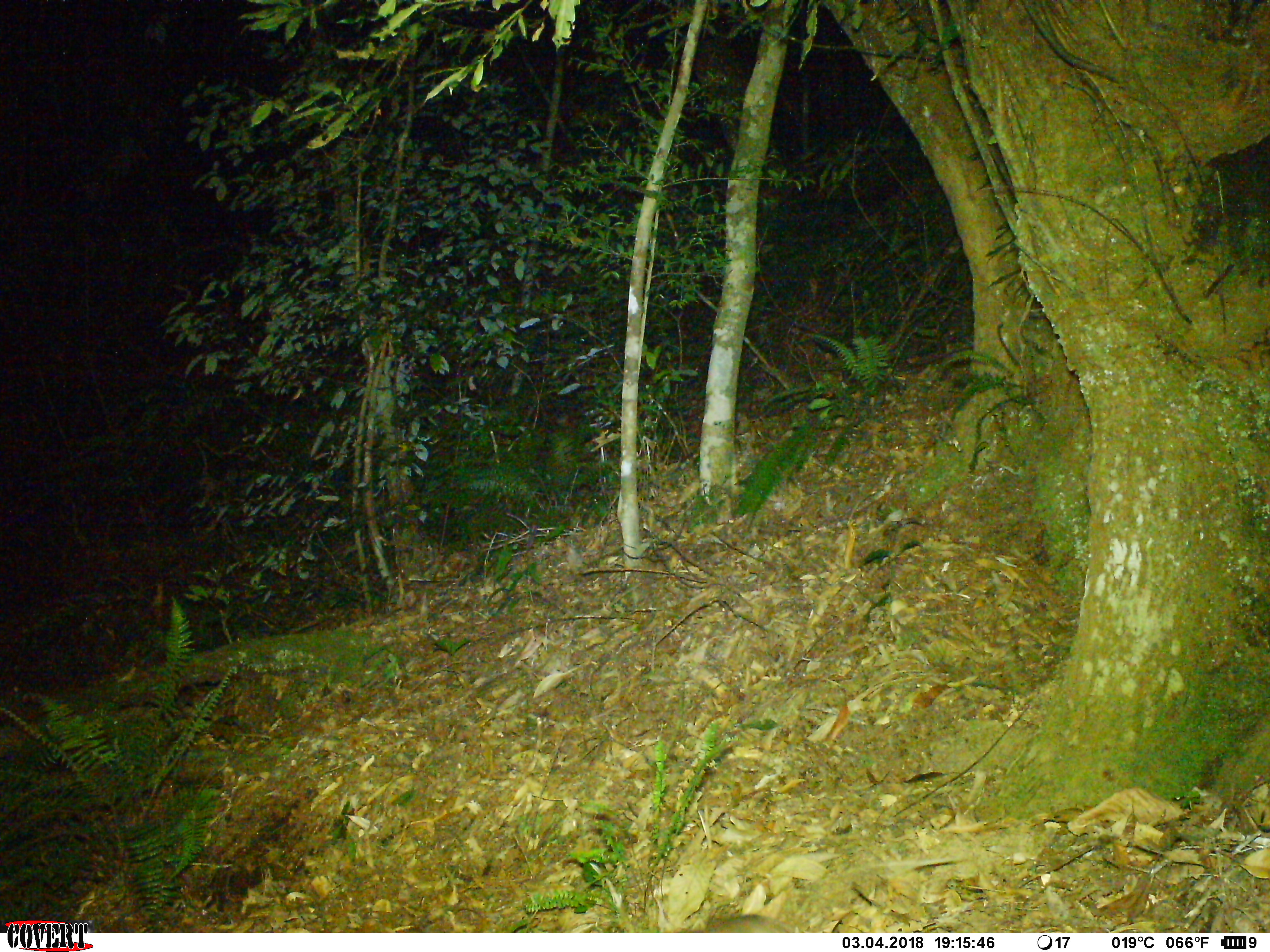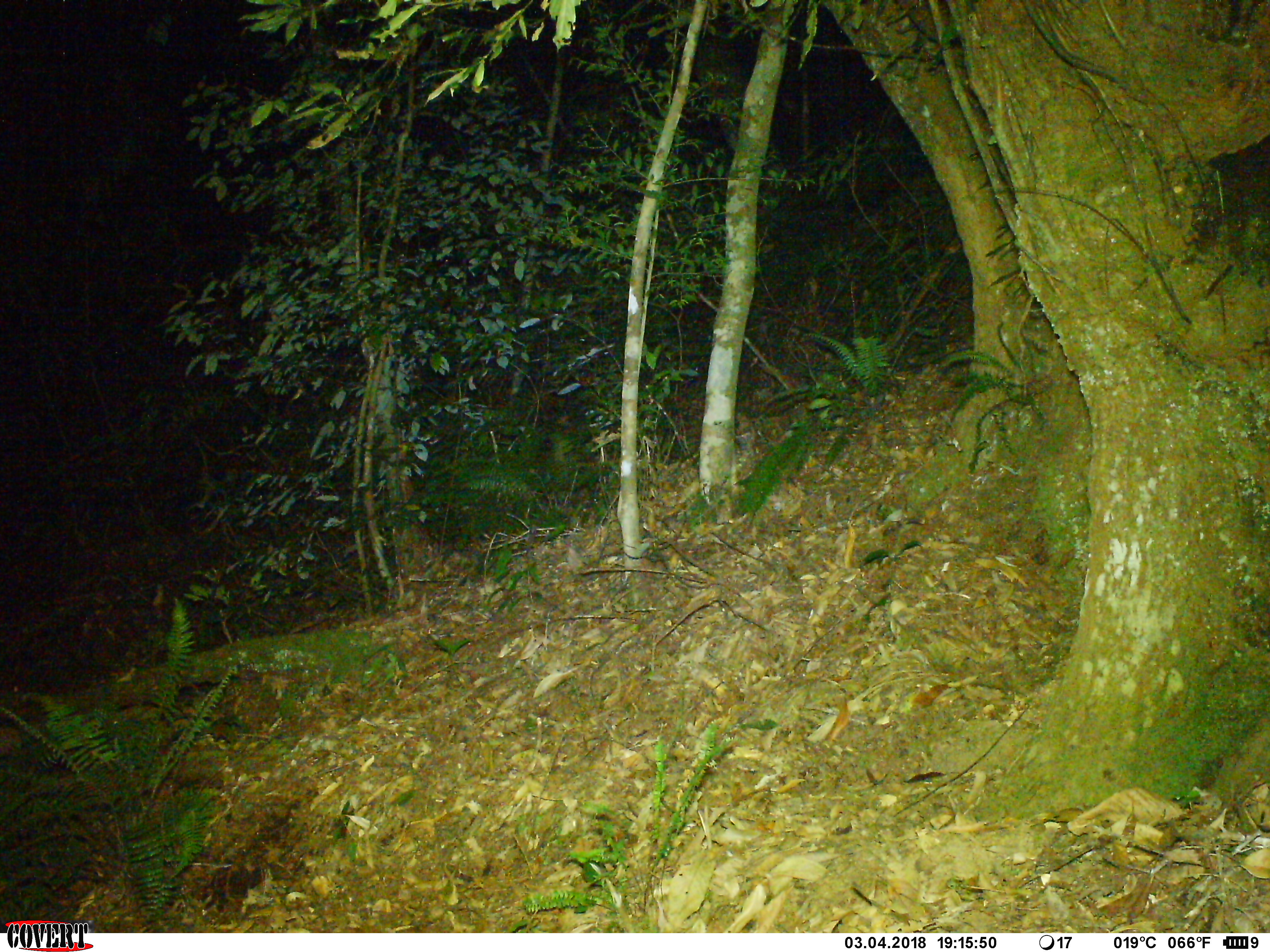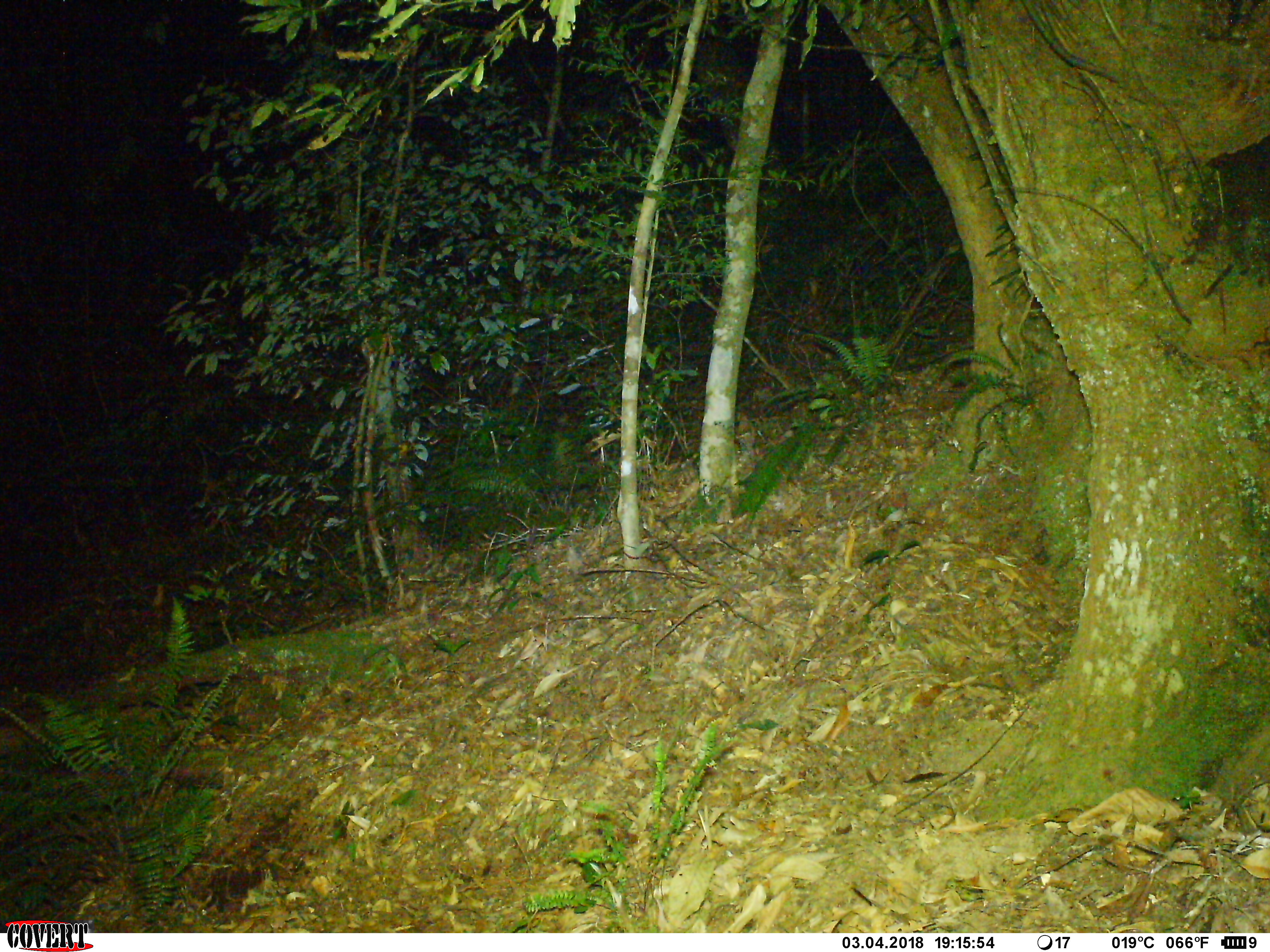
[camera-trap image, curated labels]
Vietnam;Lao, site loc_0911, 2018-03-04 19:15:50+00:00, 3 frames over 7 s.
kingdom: Animalia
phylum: Chordata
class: Mammalia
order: Rodentia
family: Muridae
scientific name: Muridae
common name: old-world mice and rats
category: unidentified murid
Unidentified murid (old-world mice and rats) (Muridae). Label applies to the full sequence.